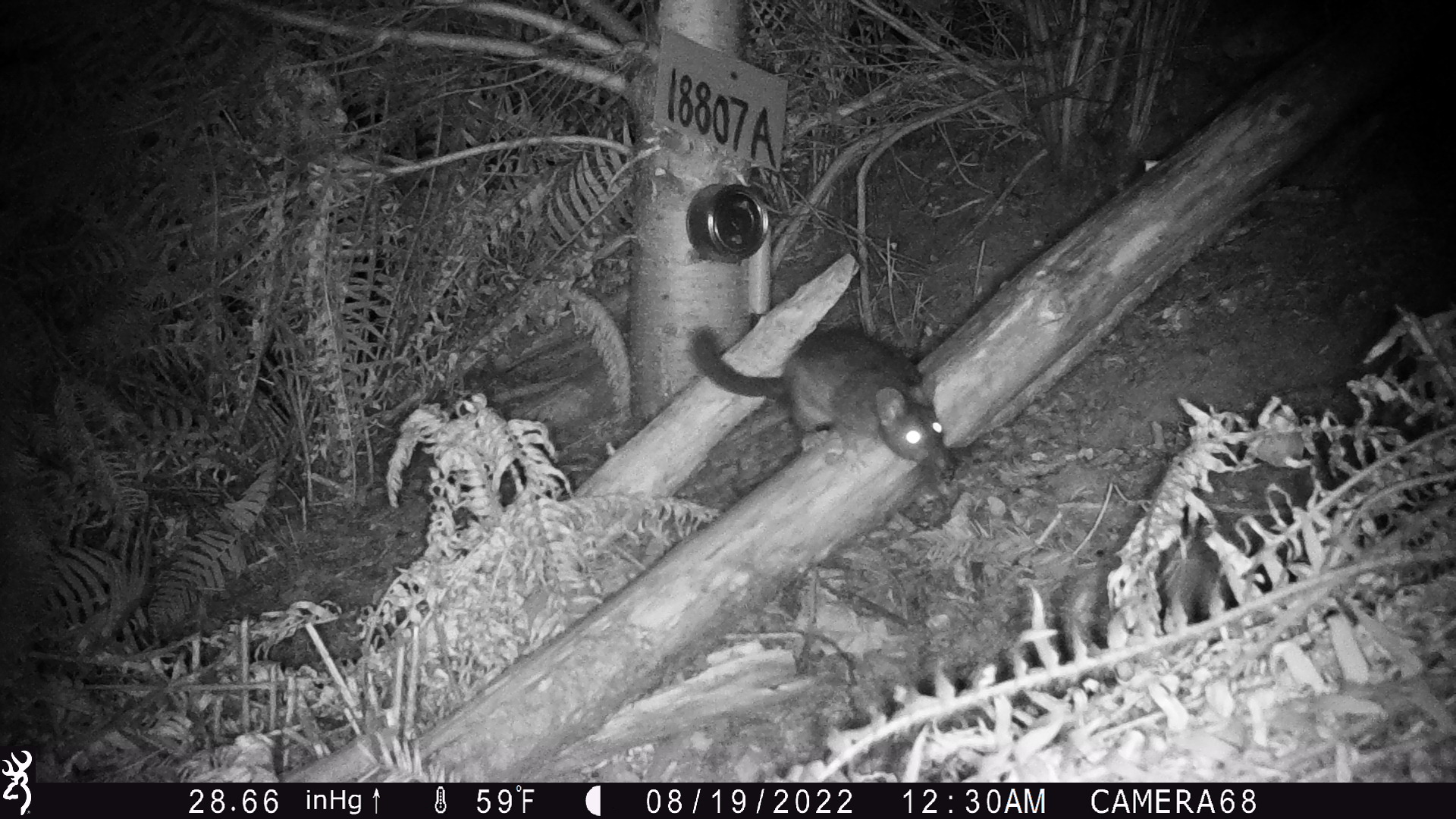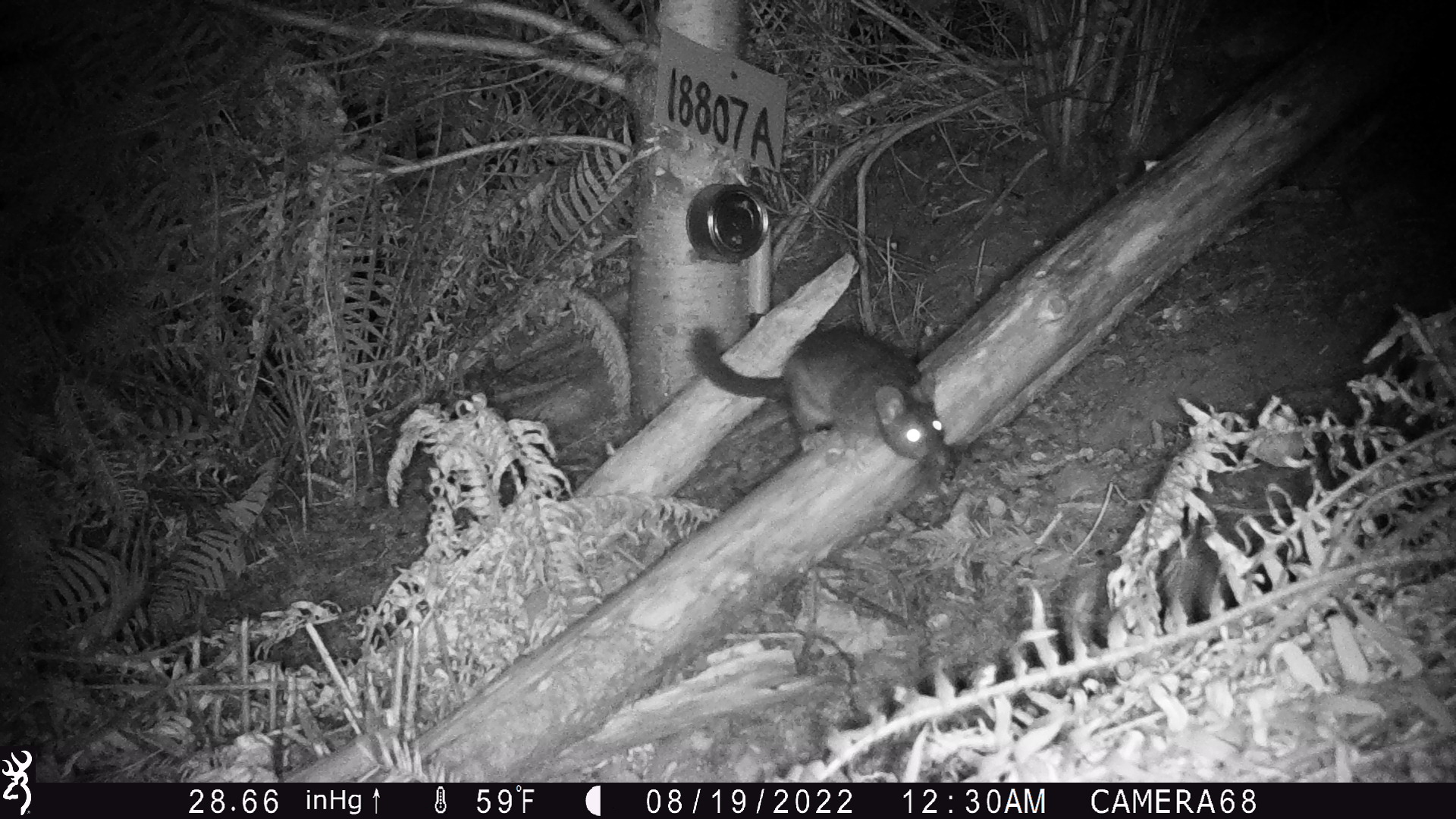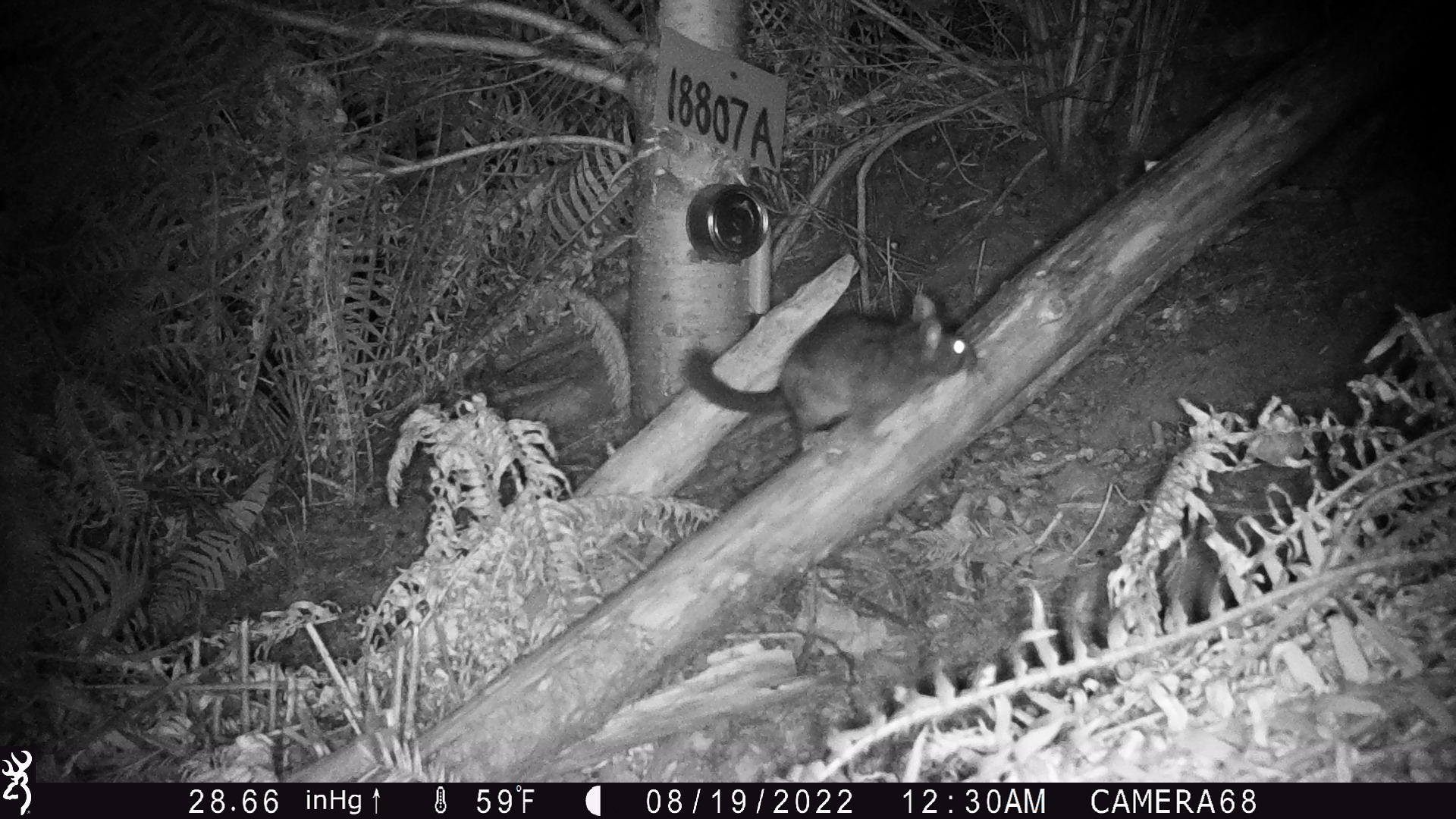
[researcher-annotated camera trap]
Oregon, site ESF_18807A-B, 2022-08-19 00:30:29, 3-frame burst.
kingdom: Animalia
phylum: Chordata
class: Mammalia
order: Rodentia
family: Cricetidae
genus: Neotoma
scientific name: Neotoma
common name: woodrats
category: neotoma species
Neotoma species (woodrats) (Neotoma).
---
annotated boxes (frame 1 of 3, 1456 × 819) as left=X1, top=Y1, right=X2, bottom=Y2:
neotoma species: left=671, top=307, right=967, bottom=495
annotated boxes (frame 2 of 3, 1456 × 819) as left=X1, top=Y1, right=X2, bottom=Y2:
neotoma species: left=674, top=307, right=973, bottom=489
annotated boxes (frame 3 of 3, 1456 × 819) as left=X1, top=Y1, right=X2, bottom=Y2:
neotoma species: left=671, top=273, right=991, bottom=467